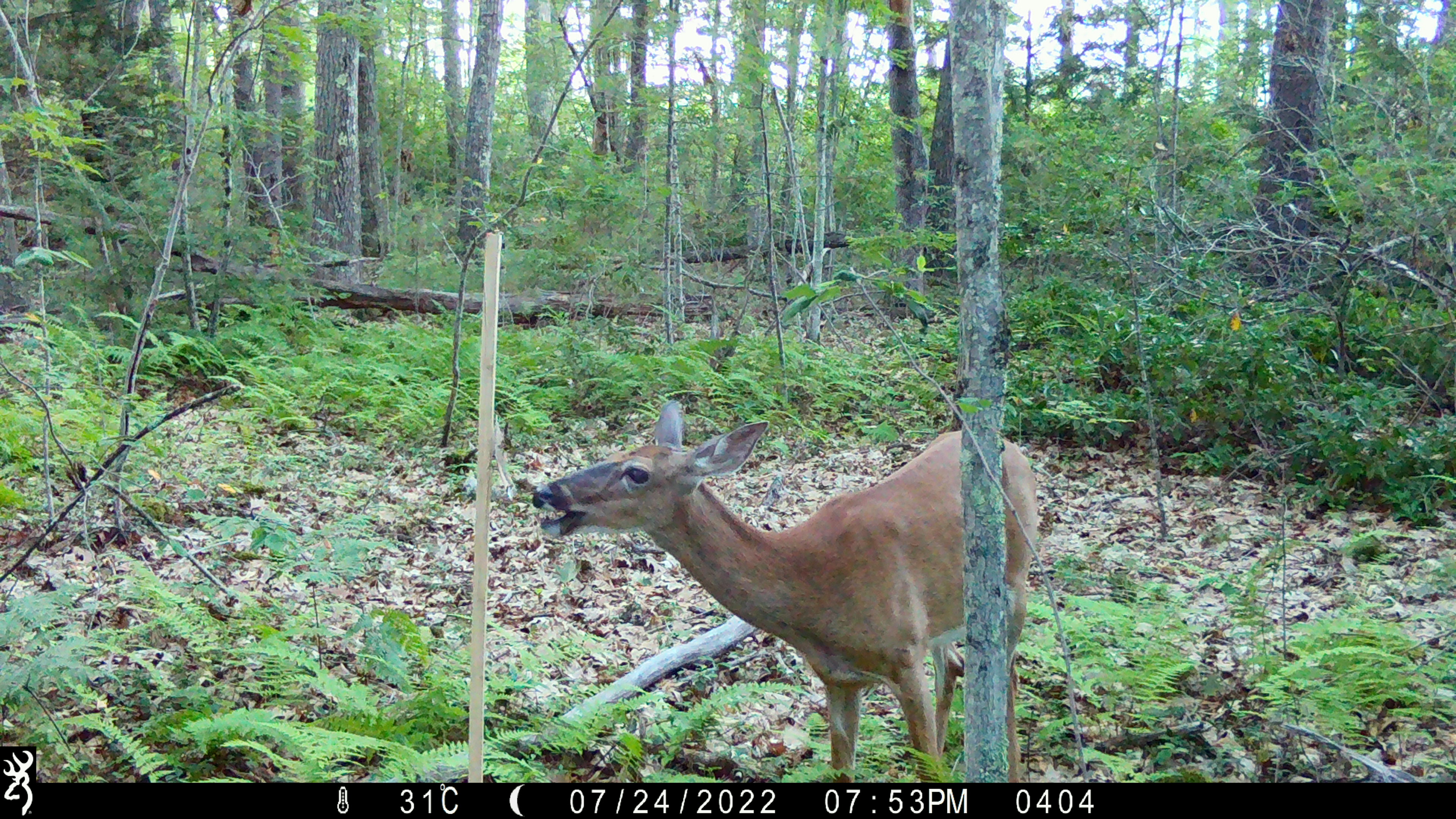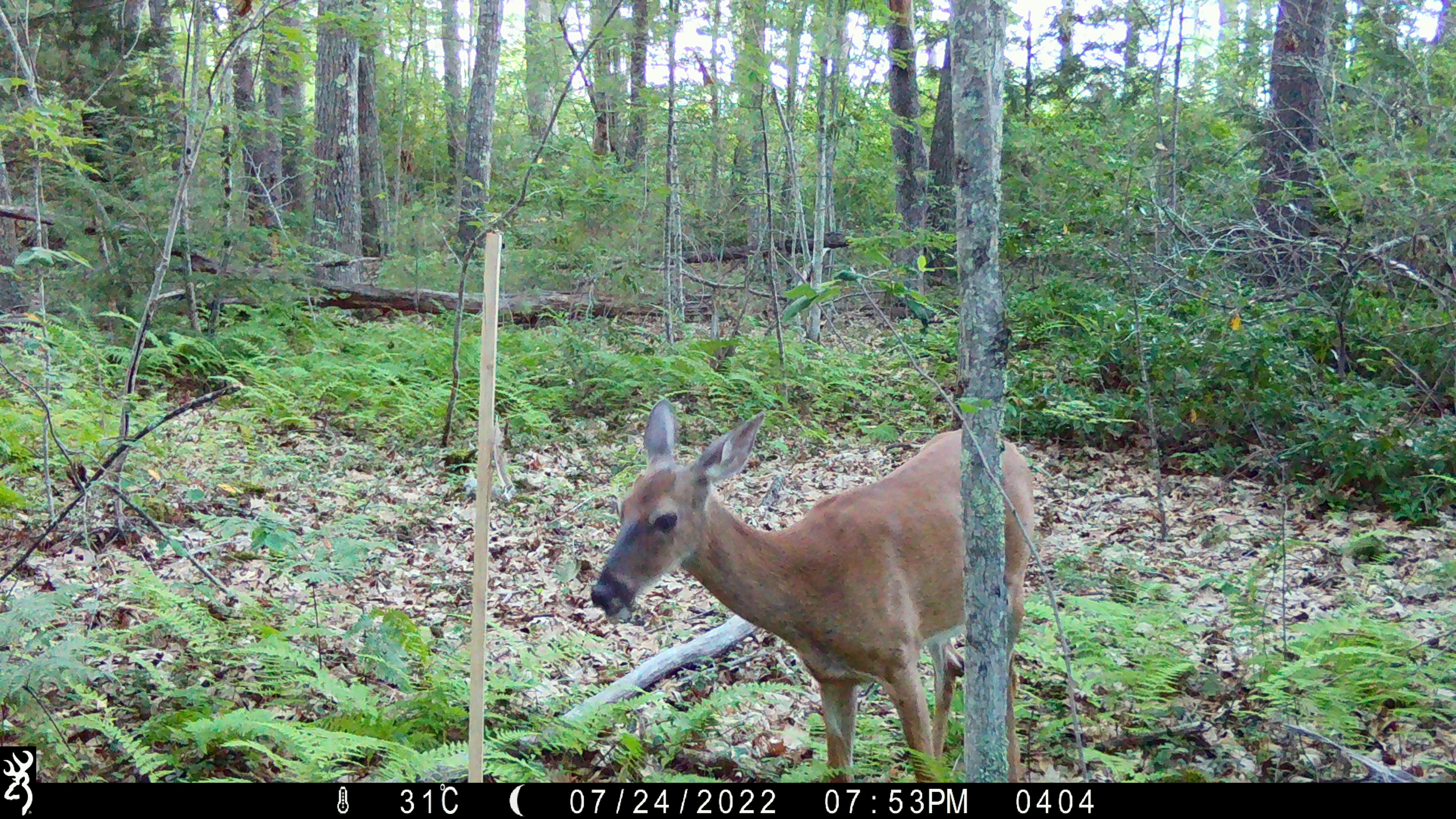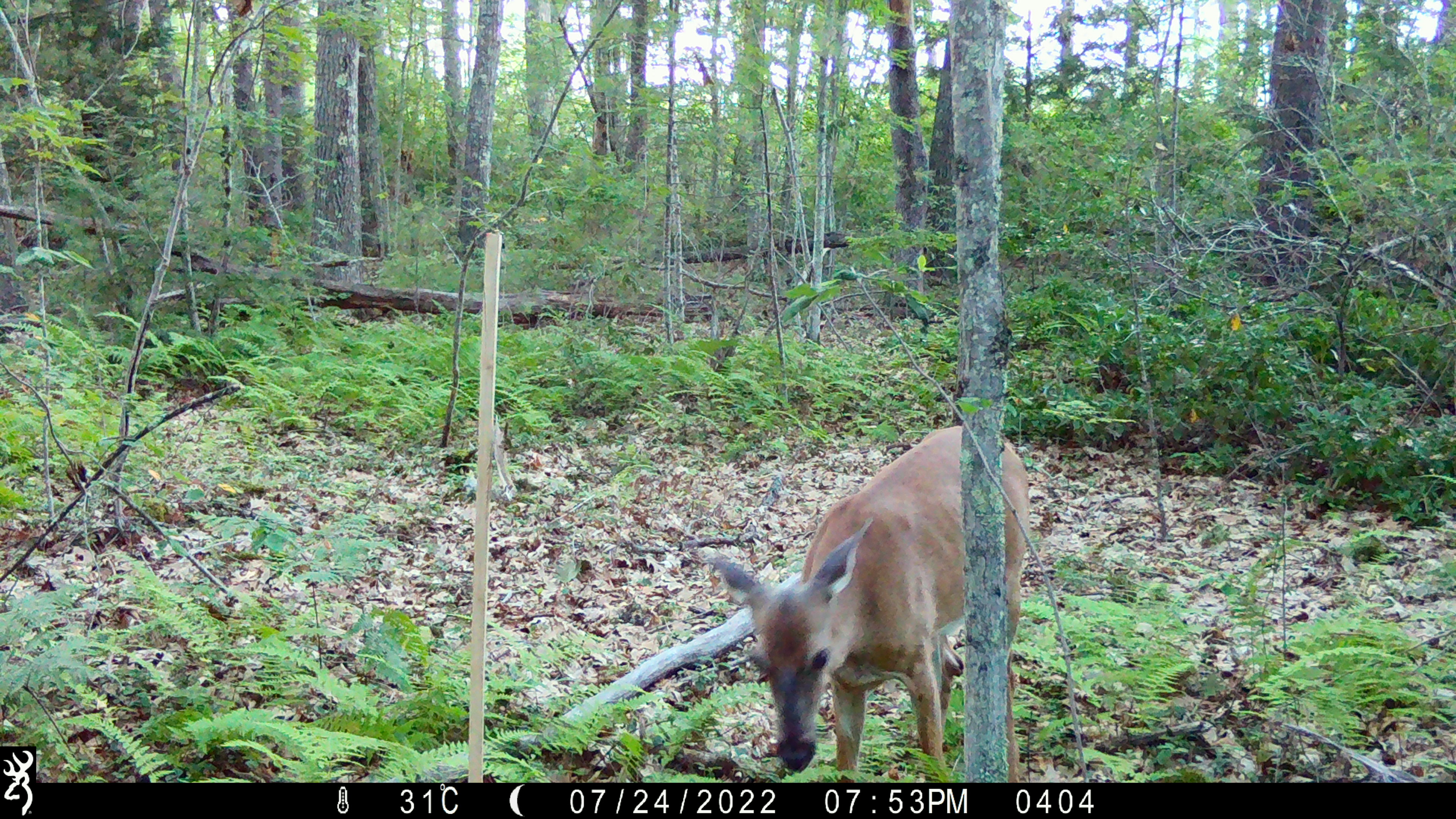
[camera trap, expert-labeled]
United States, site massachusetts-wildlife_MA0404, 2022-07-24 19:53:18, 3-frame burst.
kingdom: Animalia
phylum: Chordata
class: Mammalia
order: Artiodactyla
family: Cervidae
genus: Odocoileus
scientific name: Odocoileus virginianus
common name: white-tailed deer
White-tailed deer (Odocoileus virginianus).